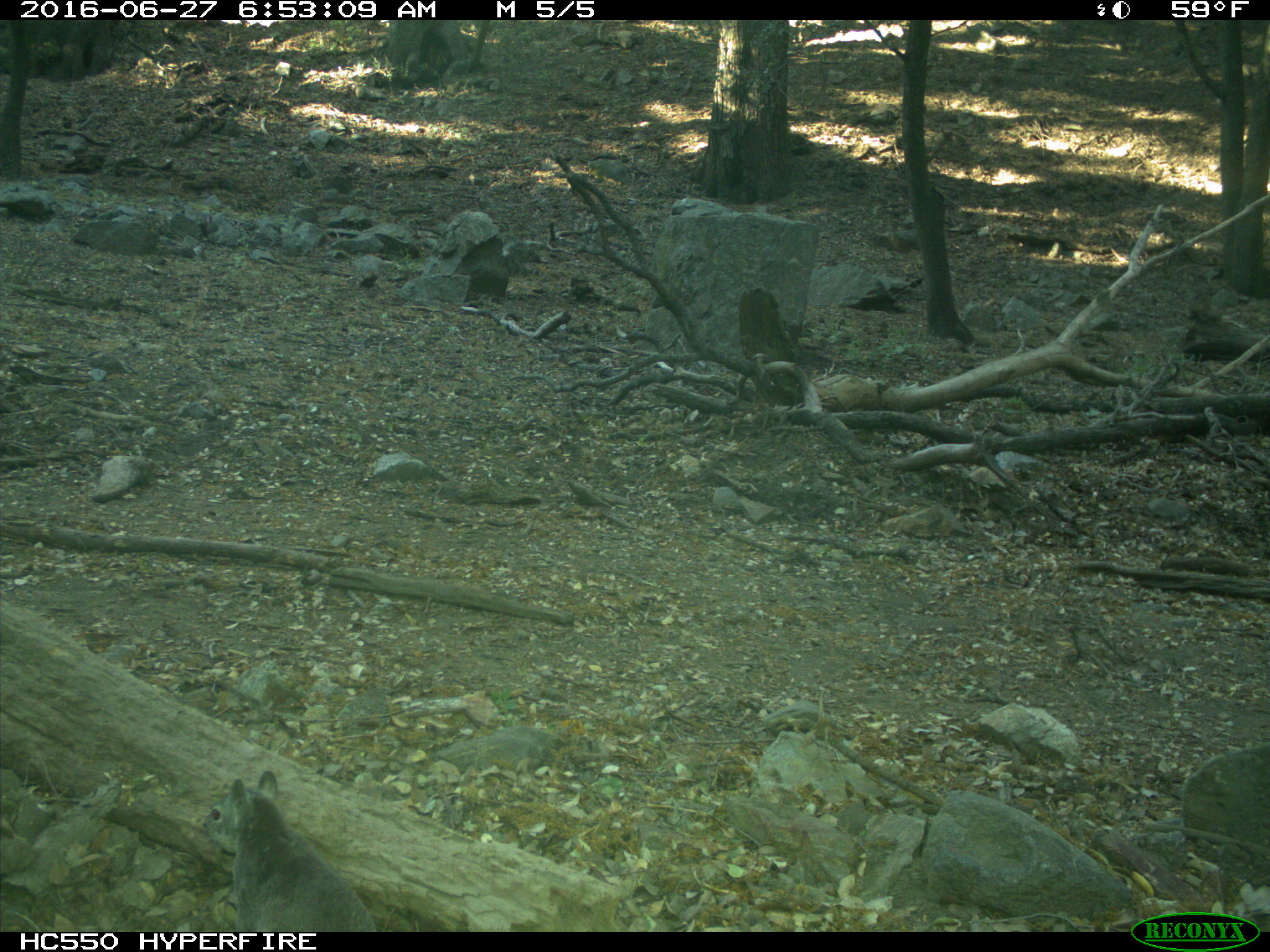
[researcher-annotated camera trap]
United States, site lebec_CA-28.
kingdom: Animalia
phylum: Chordata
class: Mammalia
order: Rodentia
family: Sciuridae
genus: Sciurus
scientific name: Sciurus carolinensis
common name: eastern gray squirrel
Sciurus carolinensis (eastern gray squirrel).